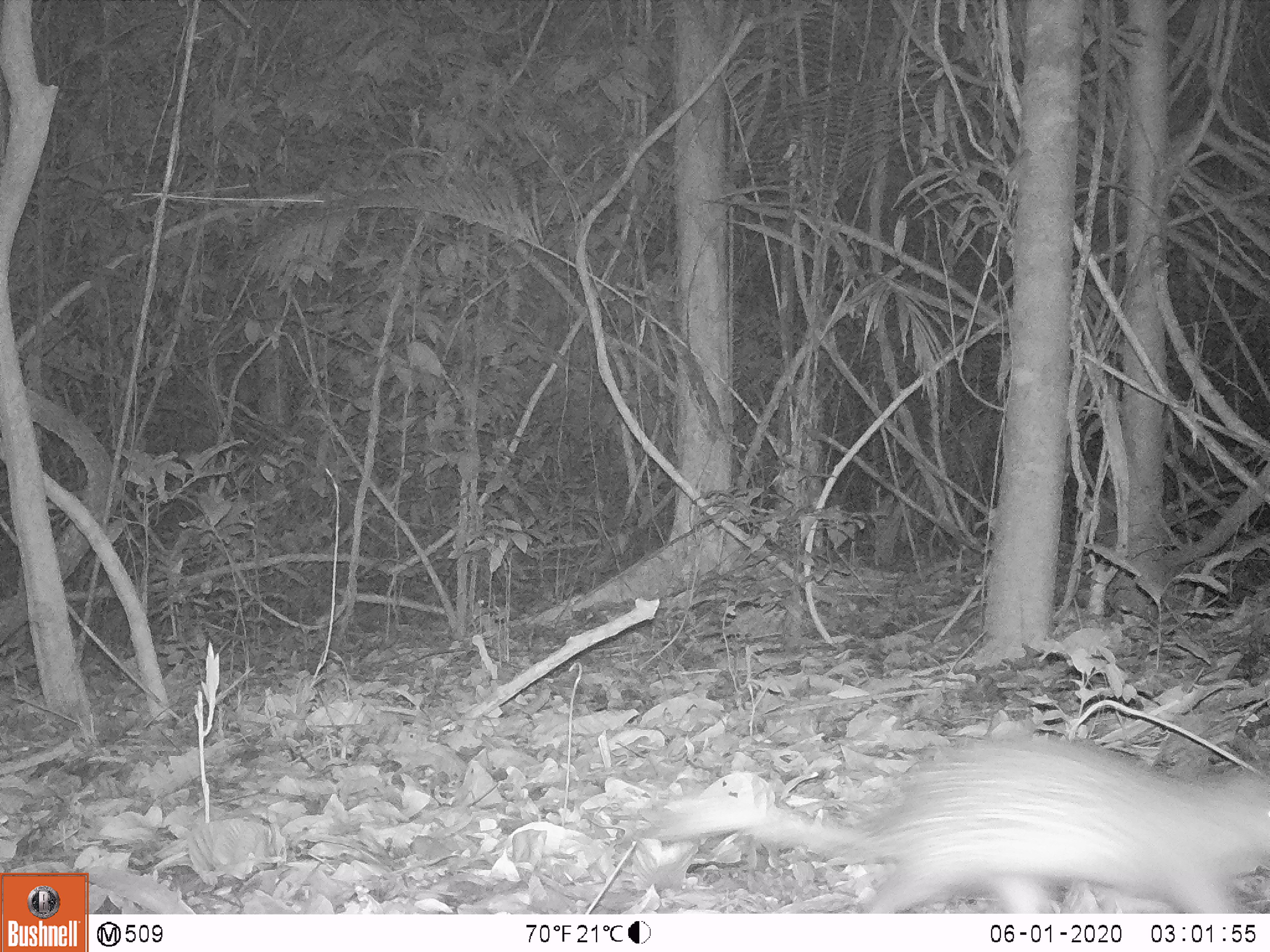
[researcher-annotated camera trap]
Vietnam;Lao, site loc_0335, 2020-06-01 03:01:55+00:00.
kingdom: Animalia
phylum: Chordata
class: Mammalia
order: Rodentia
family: Hystricidae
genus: Atherurus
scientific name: Atherurus macrourus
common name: asiatic brush-tailed porcupine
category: asiatic brush tailed porcupine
Asiatic brush tailed porcupine (asiatic brush-tailed porcupine) (Atherurus macrourus). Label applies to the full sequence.